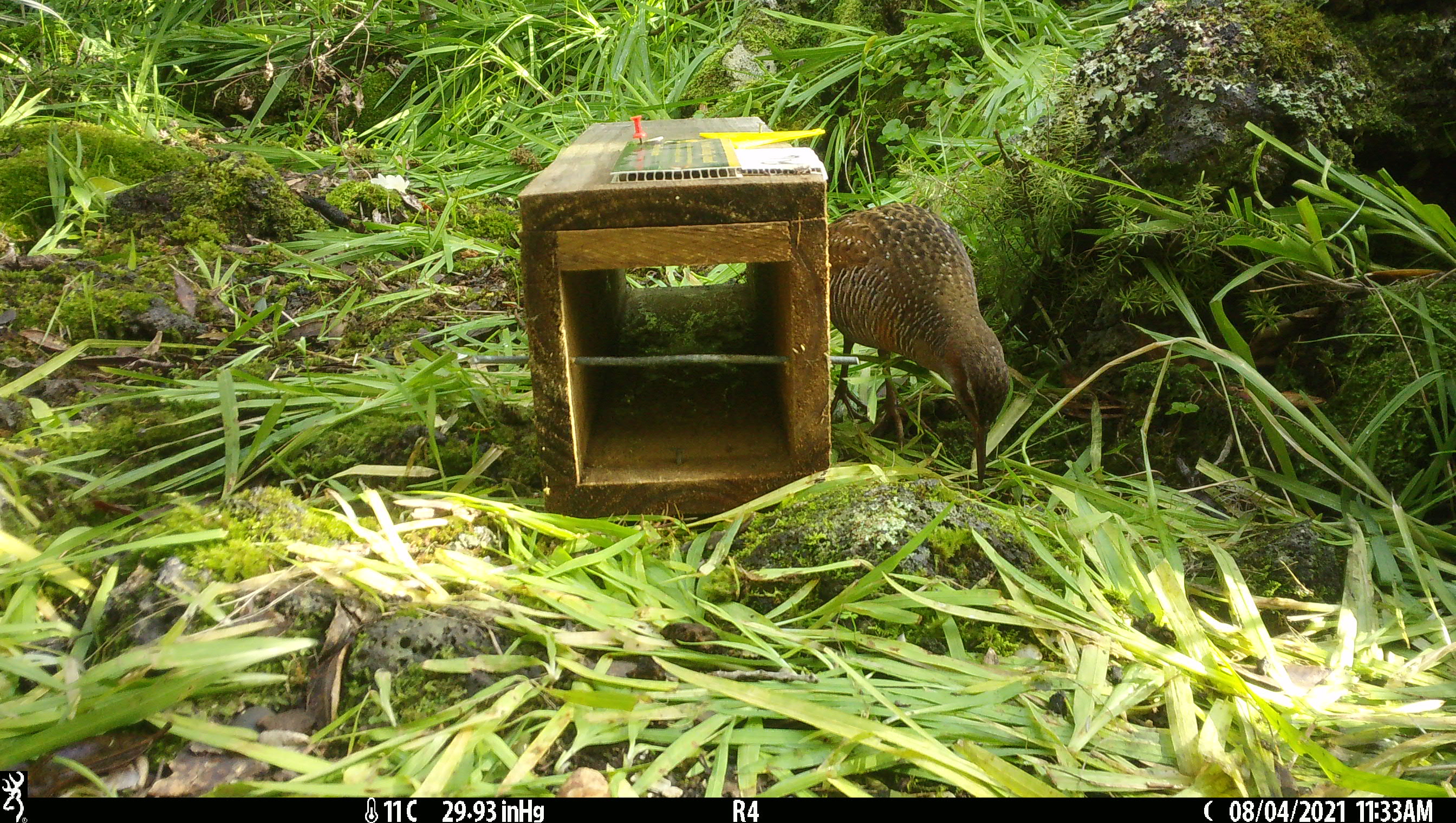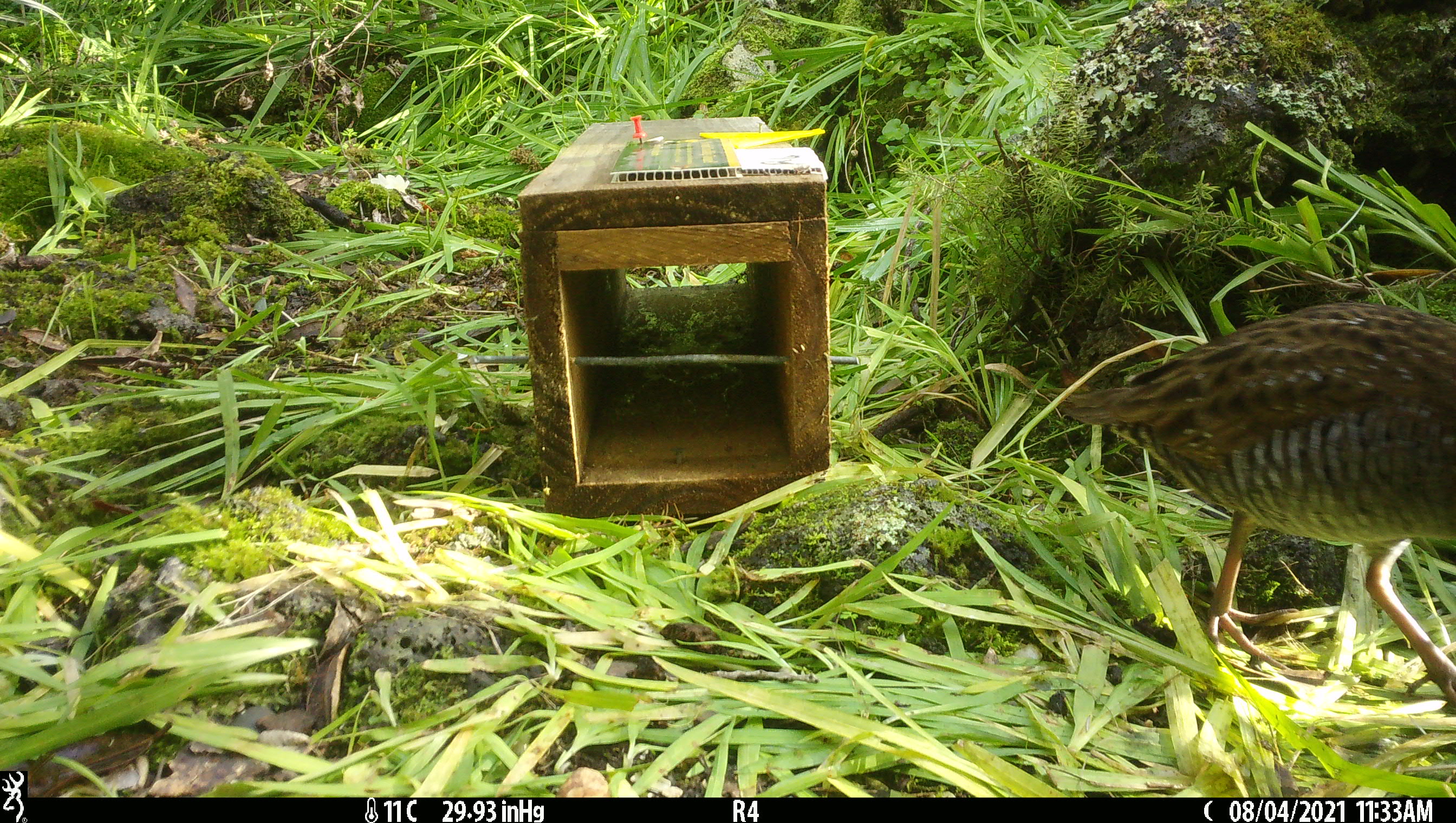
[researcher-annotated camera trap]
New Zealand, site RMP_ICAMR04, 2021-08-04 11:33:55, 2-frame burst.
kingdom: Animalia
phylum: Chordata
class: Aves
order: Gruiformes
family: Rallidae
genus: Gallirallus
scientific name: Gallirallus philippensis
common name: buff-banded rail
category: banded rail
Banded rail (buff-banded rail) (Gallirallus philippensis).